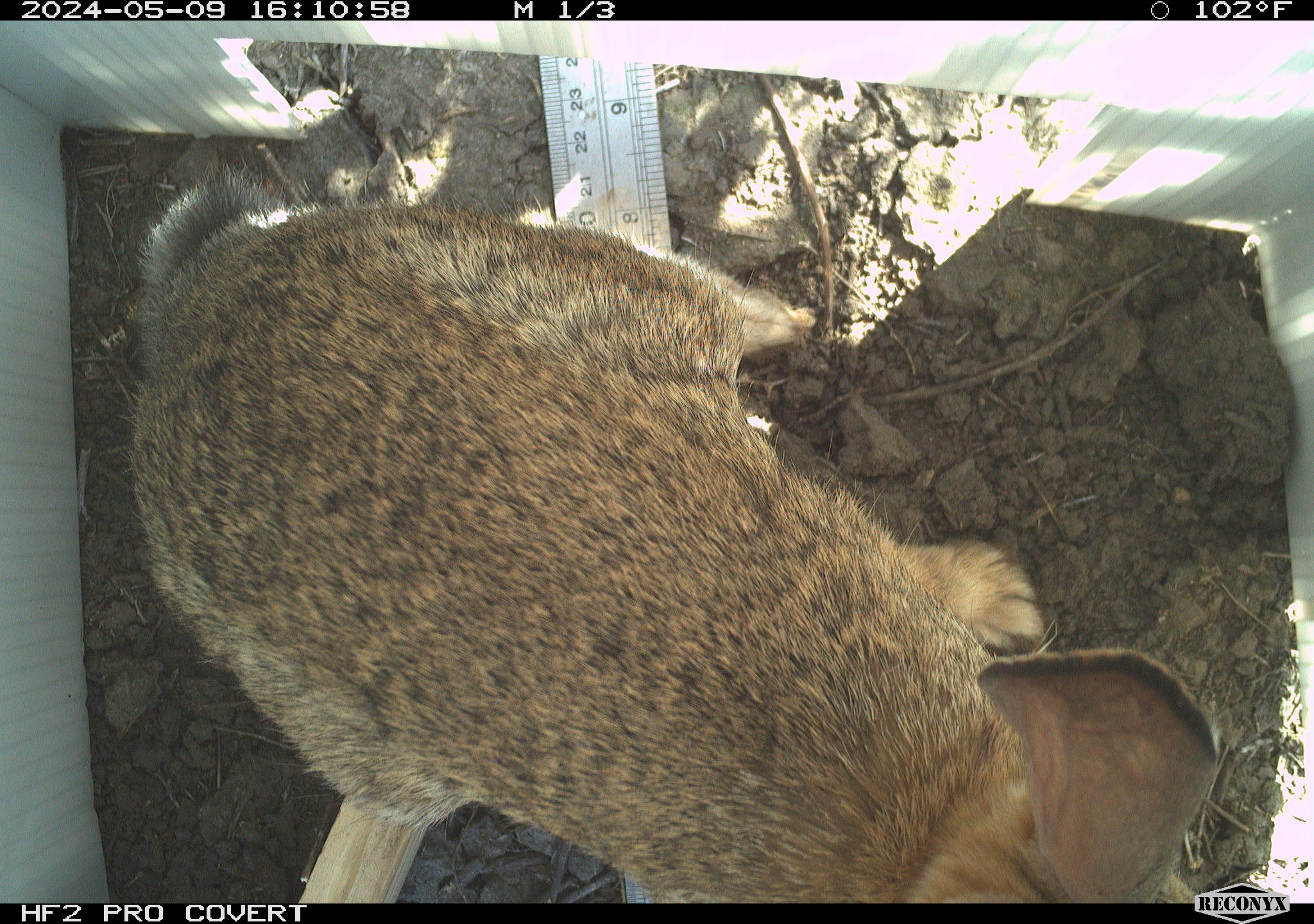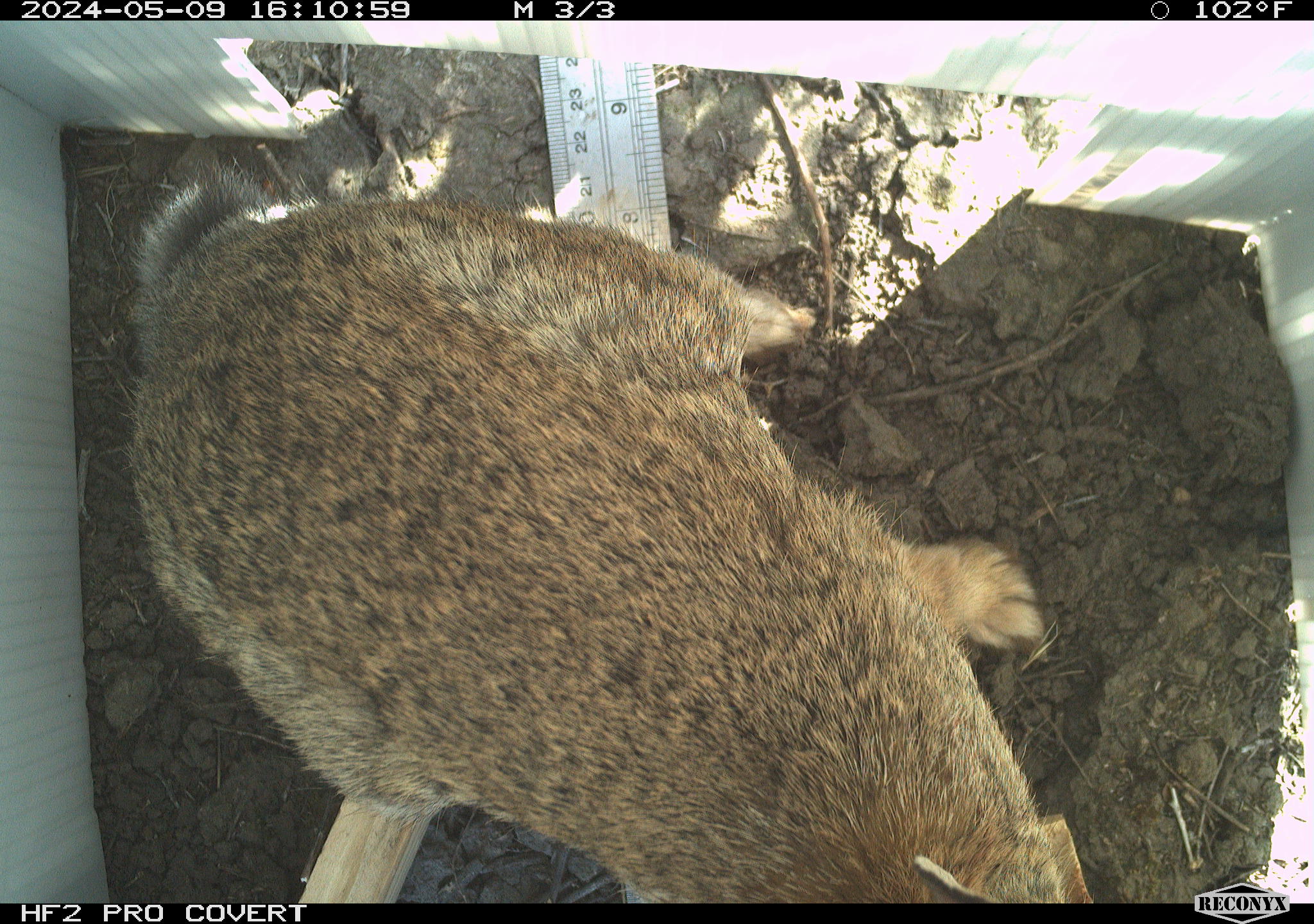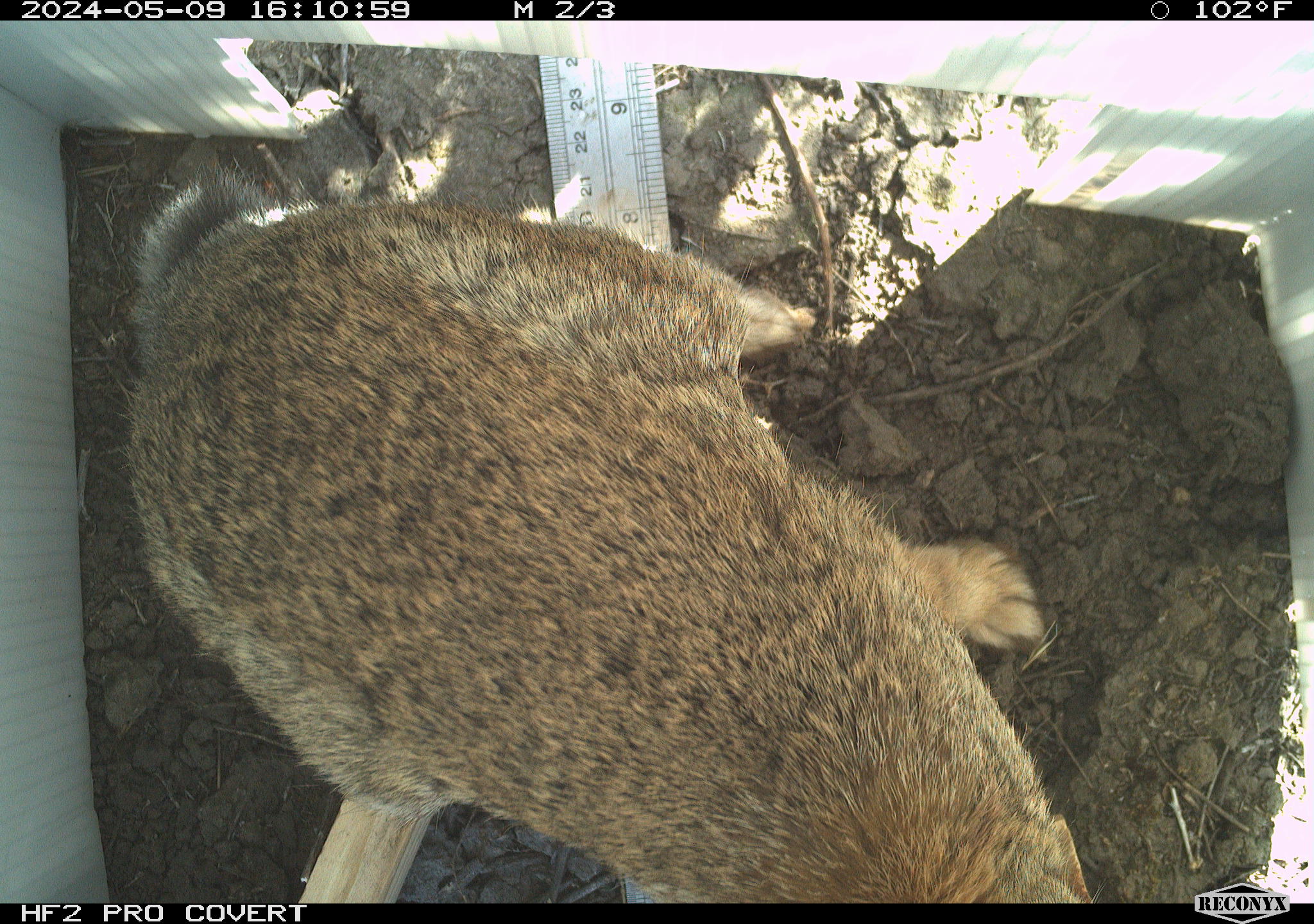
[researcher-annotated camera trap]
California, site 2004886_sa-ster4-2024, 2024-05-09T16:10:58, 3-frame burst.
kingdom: Animalia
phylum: Chordata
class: Mammalia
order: Lagomorpha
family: Leporidae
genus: Sylvilagus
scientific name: Sylvilagus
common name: cottontail rabbits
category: sylvilagus species